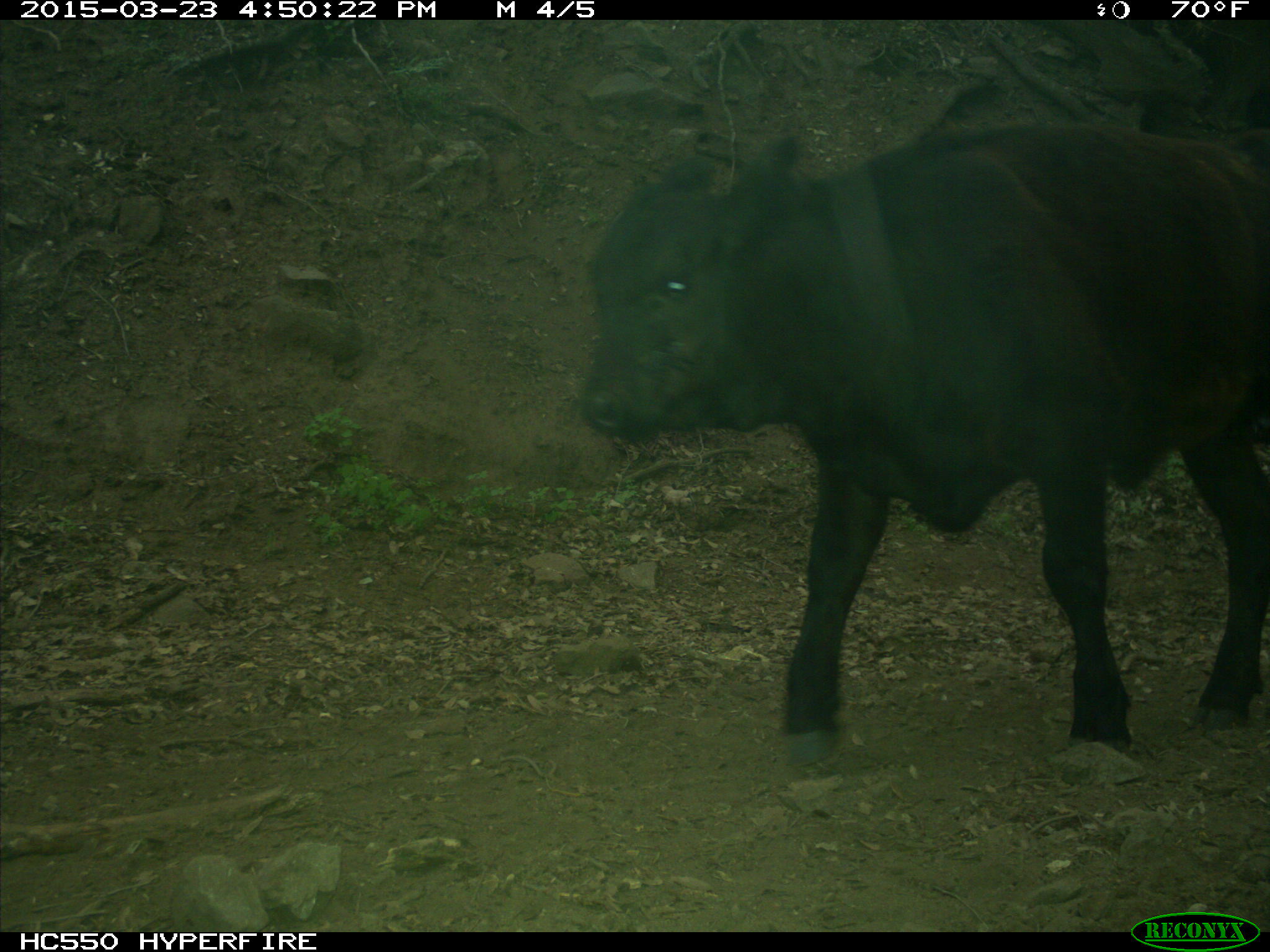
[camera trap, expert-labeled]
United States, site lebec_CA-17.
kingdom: Animalia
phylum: Chordata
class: Mammalia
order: Artiodactyla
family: Bovidae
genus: Bos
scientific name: Bos taurus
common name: domestic cow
Bos taurus (domestic cow).